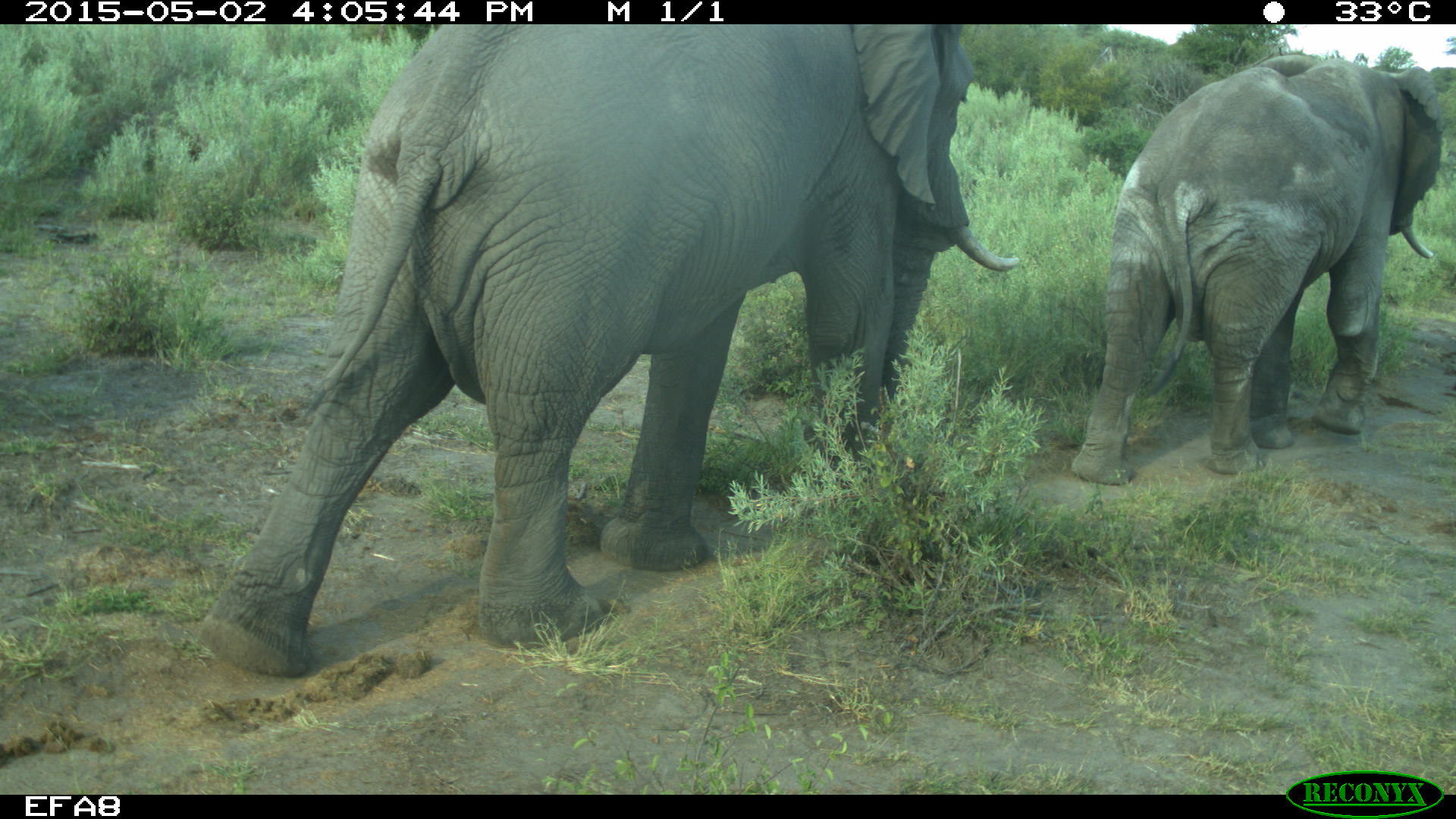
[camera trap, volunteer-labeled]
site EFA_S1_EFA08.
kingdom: Animalia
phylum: Chordata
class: Mammalia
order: Proboscidea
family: Elephantidae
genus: Loxodonta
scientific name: Loxodonta africana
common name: african bush elephant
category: elephant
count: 2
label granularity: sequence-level